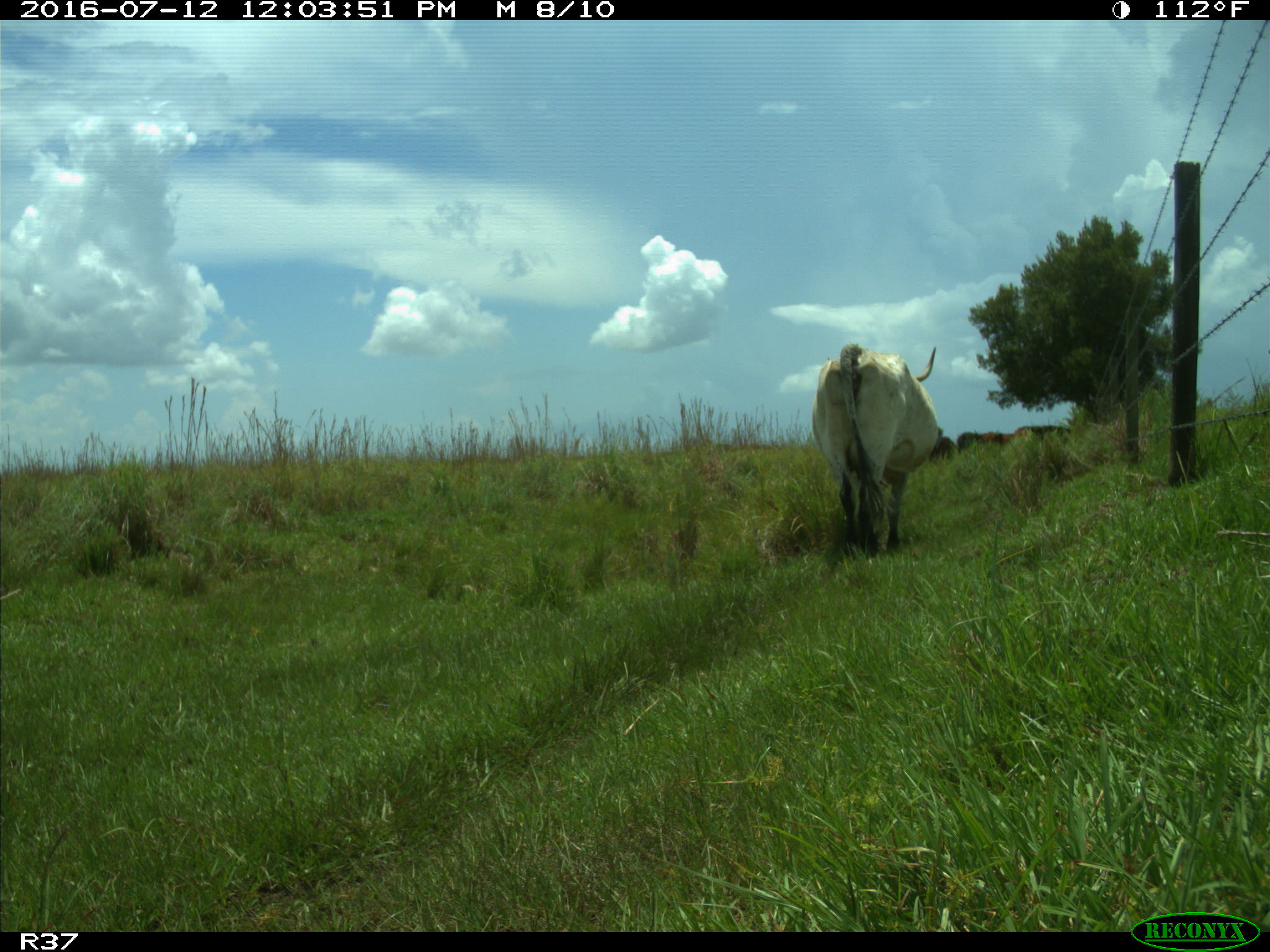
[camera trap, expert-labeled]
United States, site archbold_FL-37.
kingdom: Animalia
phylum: Chordata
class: Mammalia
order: Artiodactyla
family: Bovidae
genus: Bos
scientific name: Bos taurus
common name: domestic cow